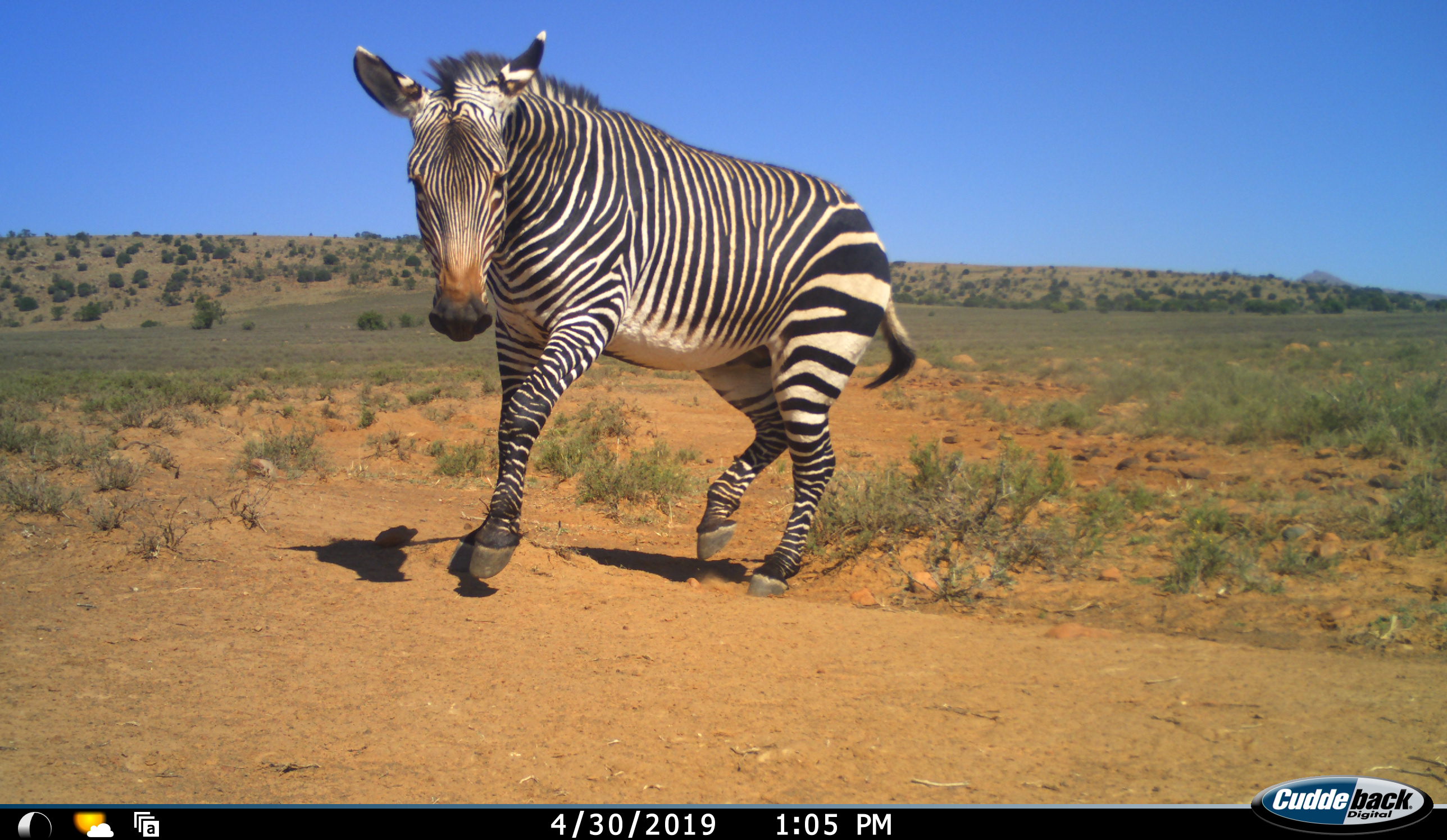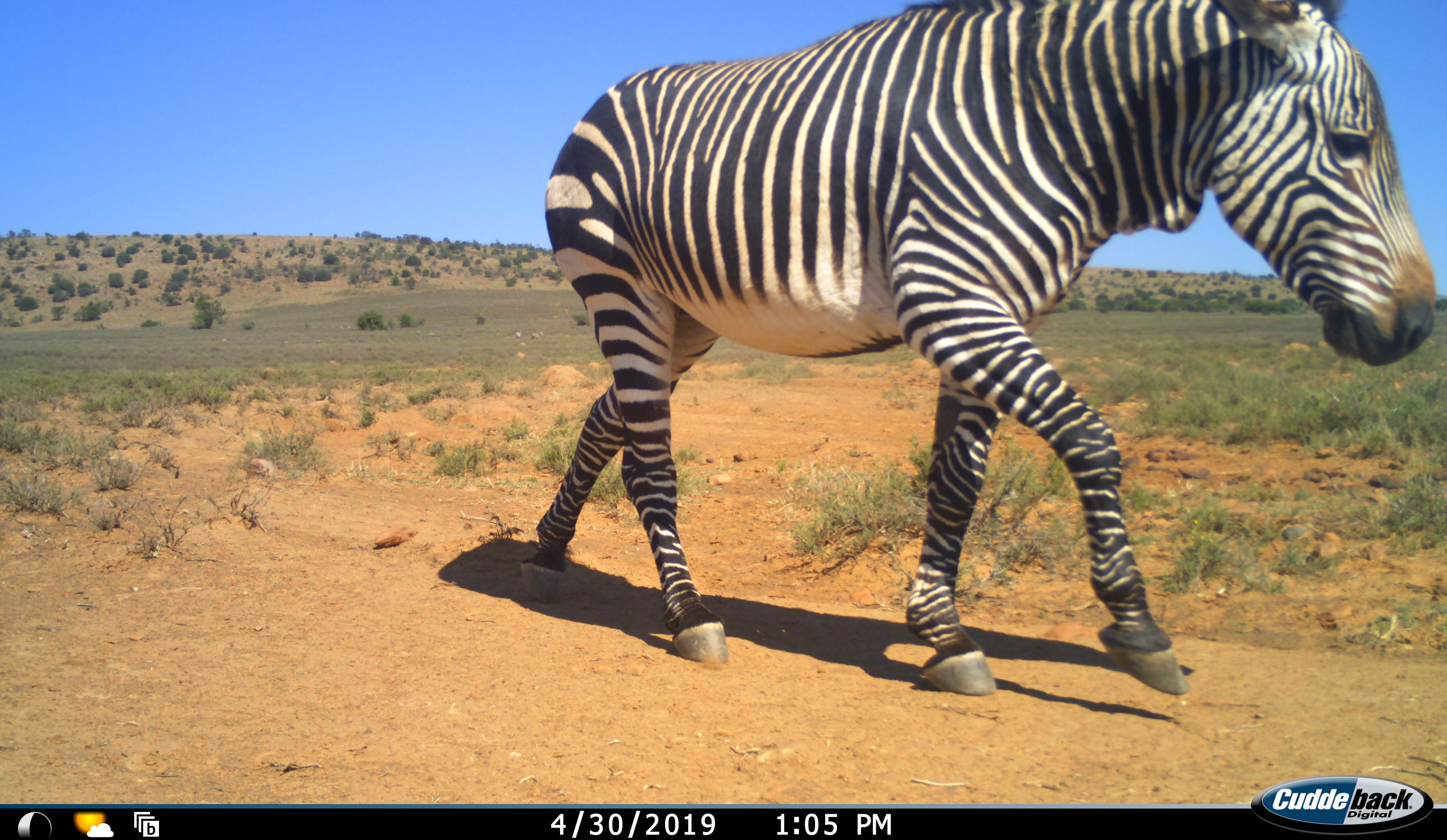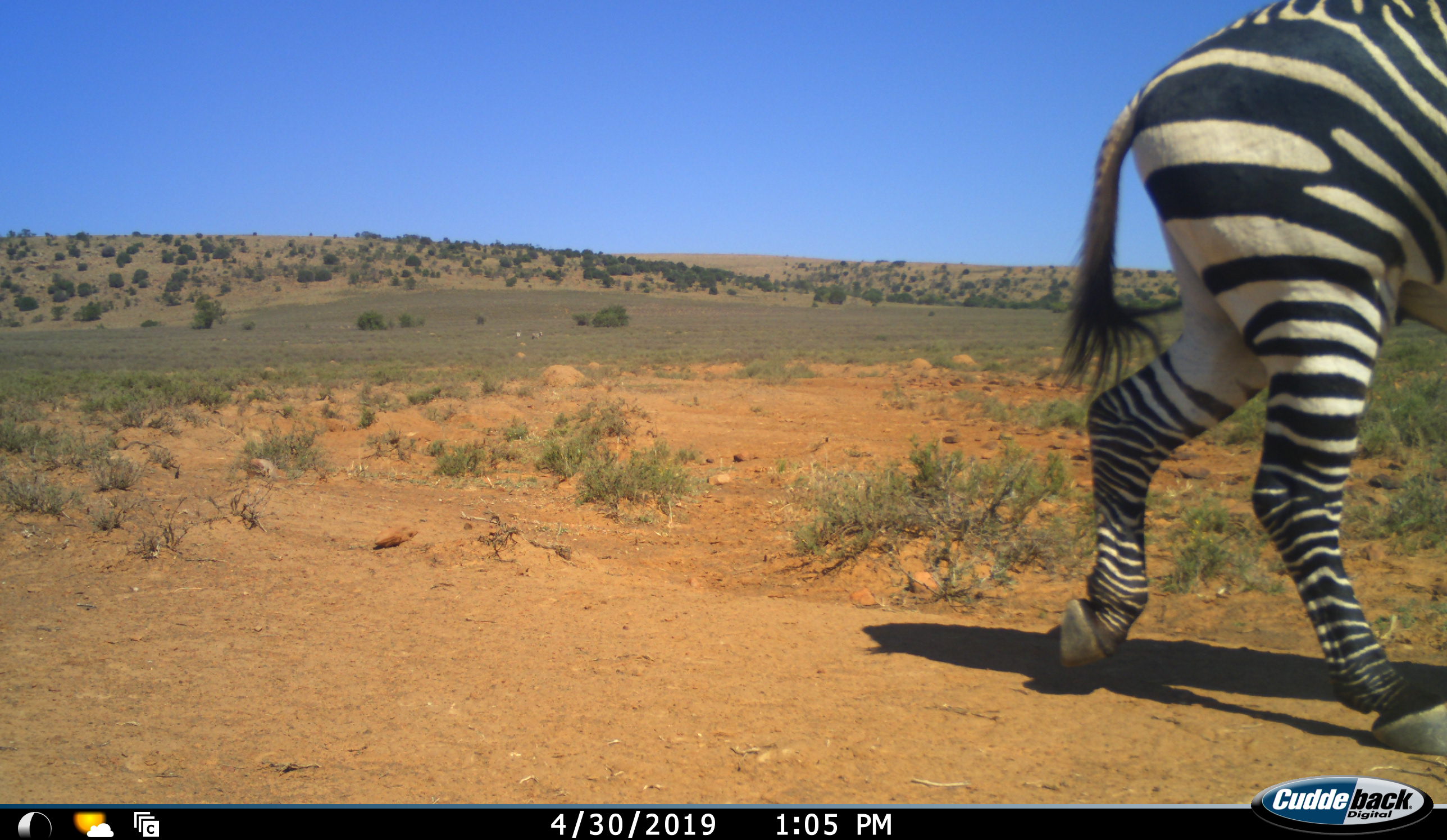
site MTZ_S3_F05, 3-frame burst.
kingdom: Animalia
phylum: Chordata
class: Mammalia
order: Perissodactyla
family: Equidae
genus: Equus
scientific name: Equus zebra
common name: mountain zebra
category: zebramountain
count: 1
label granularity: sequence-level